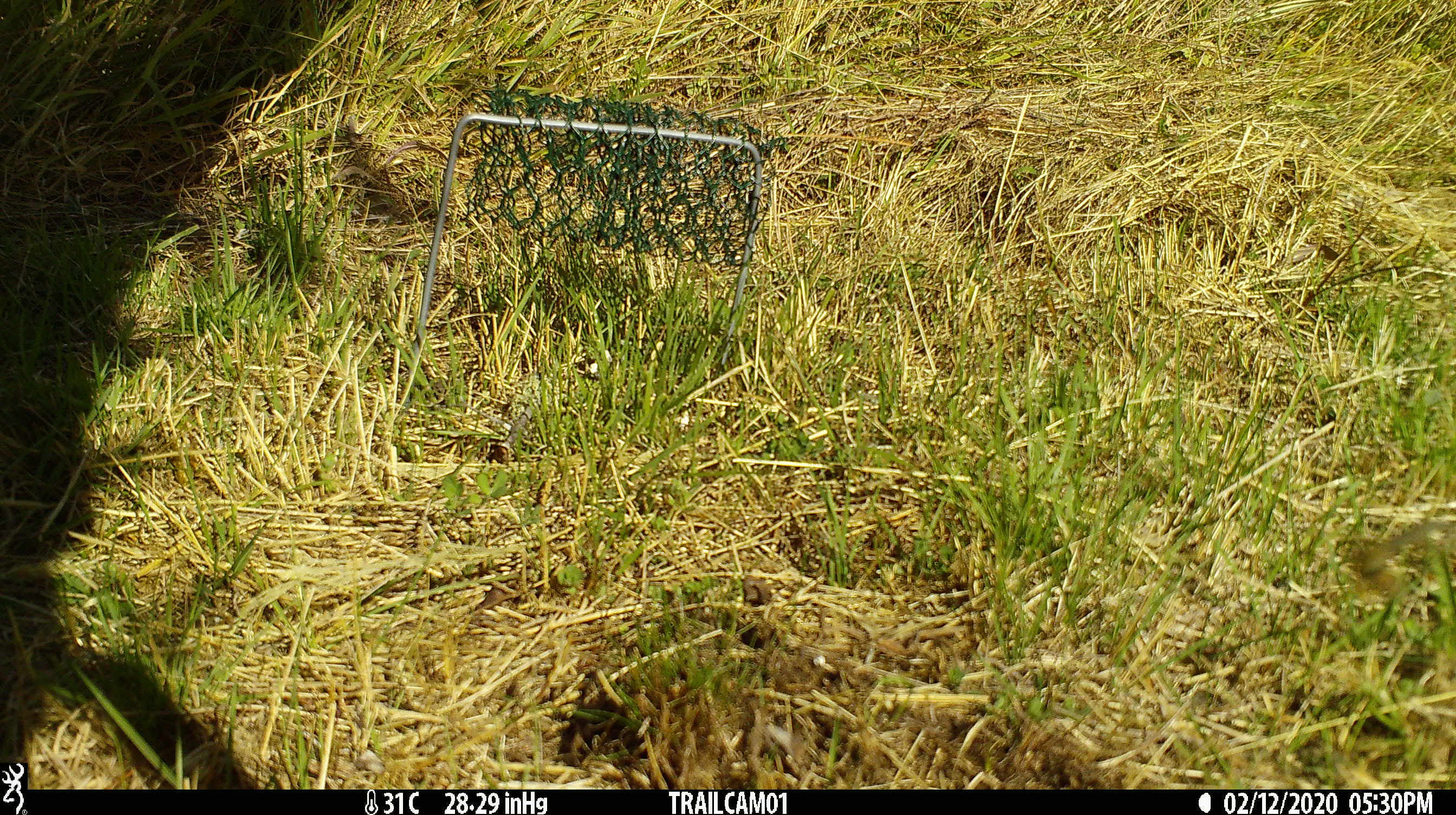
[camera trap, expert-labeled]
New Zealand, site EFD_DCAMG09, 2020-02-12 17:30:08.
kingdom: Animalia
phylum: Chordata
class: Aves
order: Passeriformes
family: Fringillidae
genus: Fringilla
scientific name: Fringilla coelebs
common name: common chaffinch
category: chaffinch